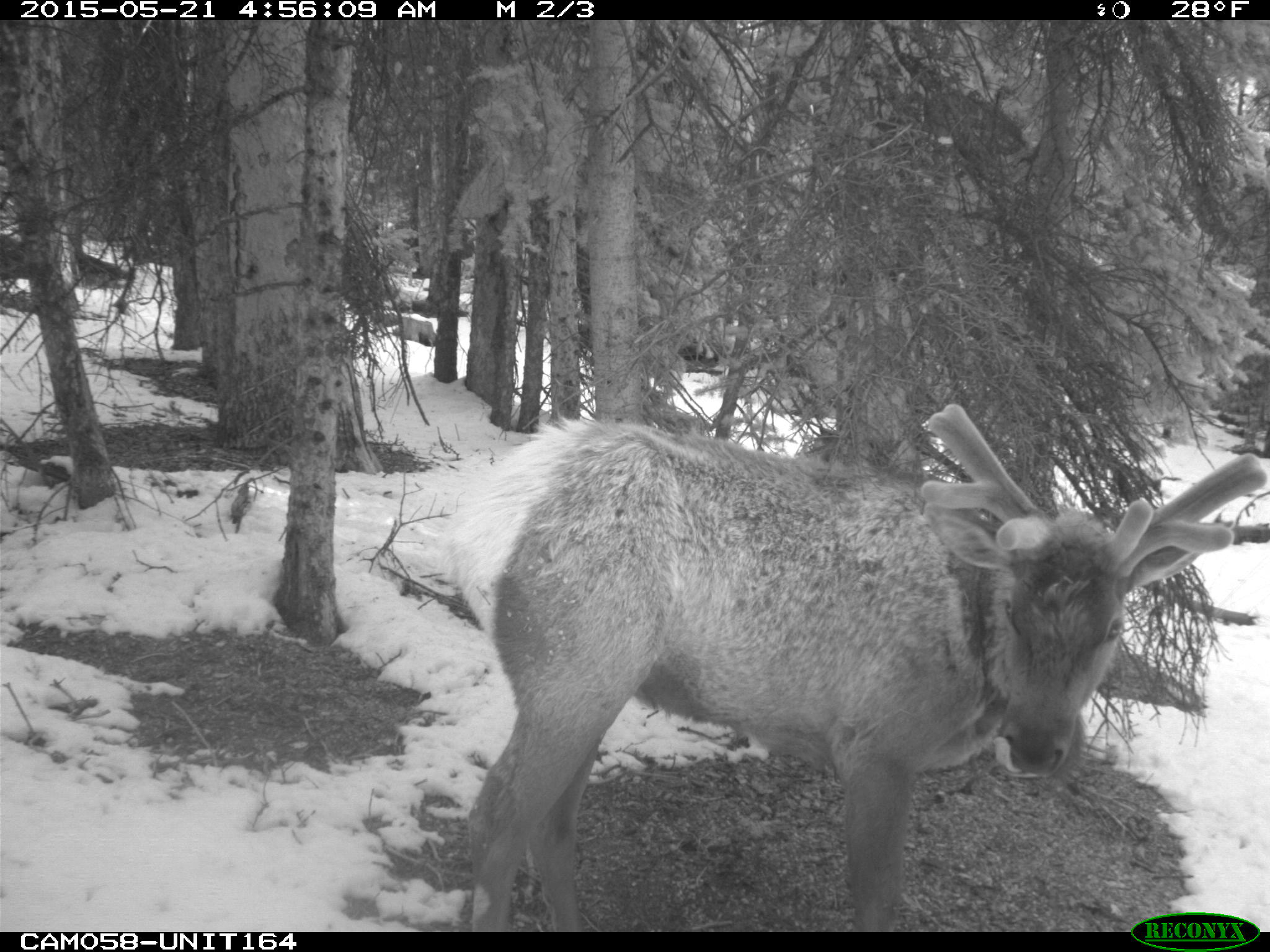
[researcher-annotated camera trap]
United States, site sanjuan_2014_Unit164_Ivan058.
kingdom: Animalia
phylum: Chordata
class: Mammalia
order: Artiodactyla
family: Cervidae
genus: Cervus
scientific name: Cervus elaphus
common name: red deer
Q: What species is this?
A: Cervus elaphus (red deer).